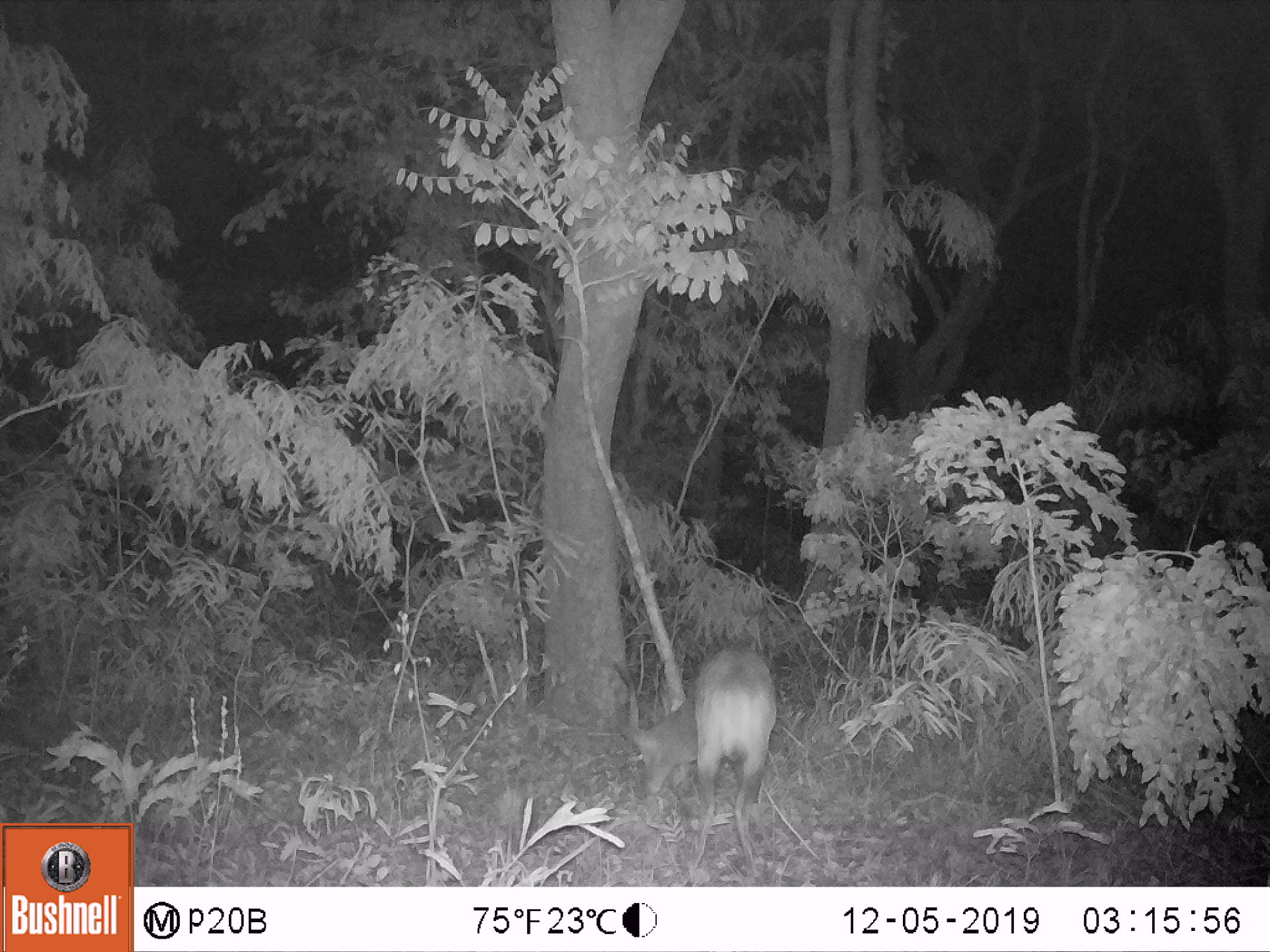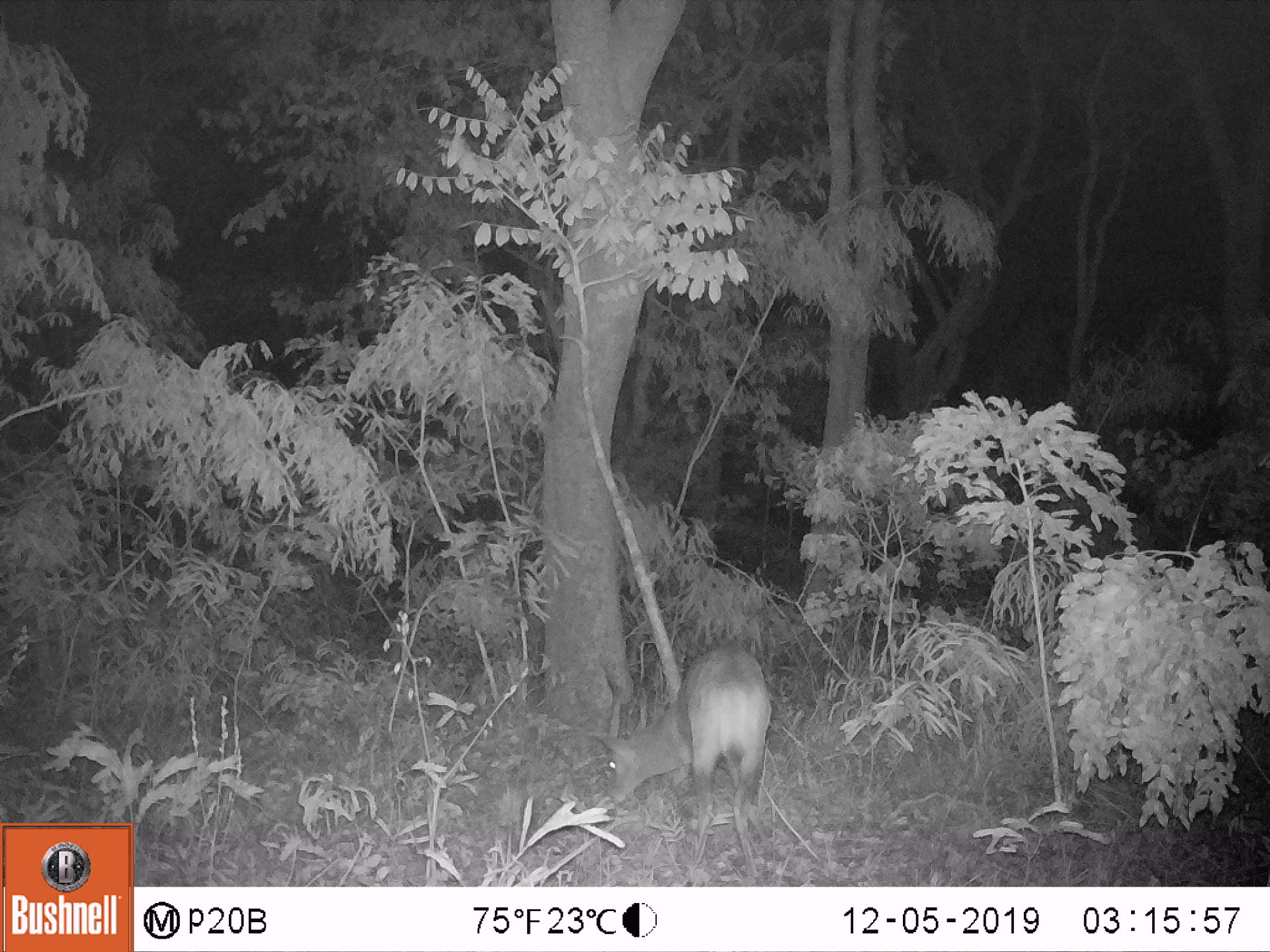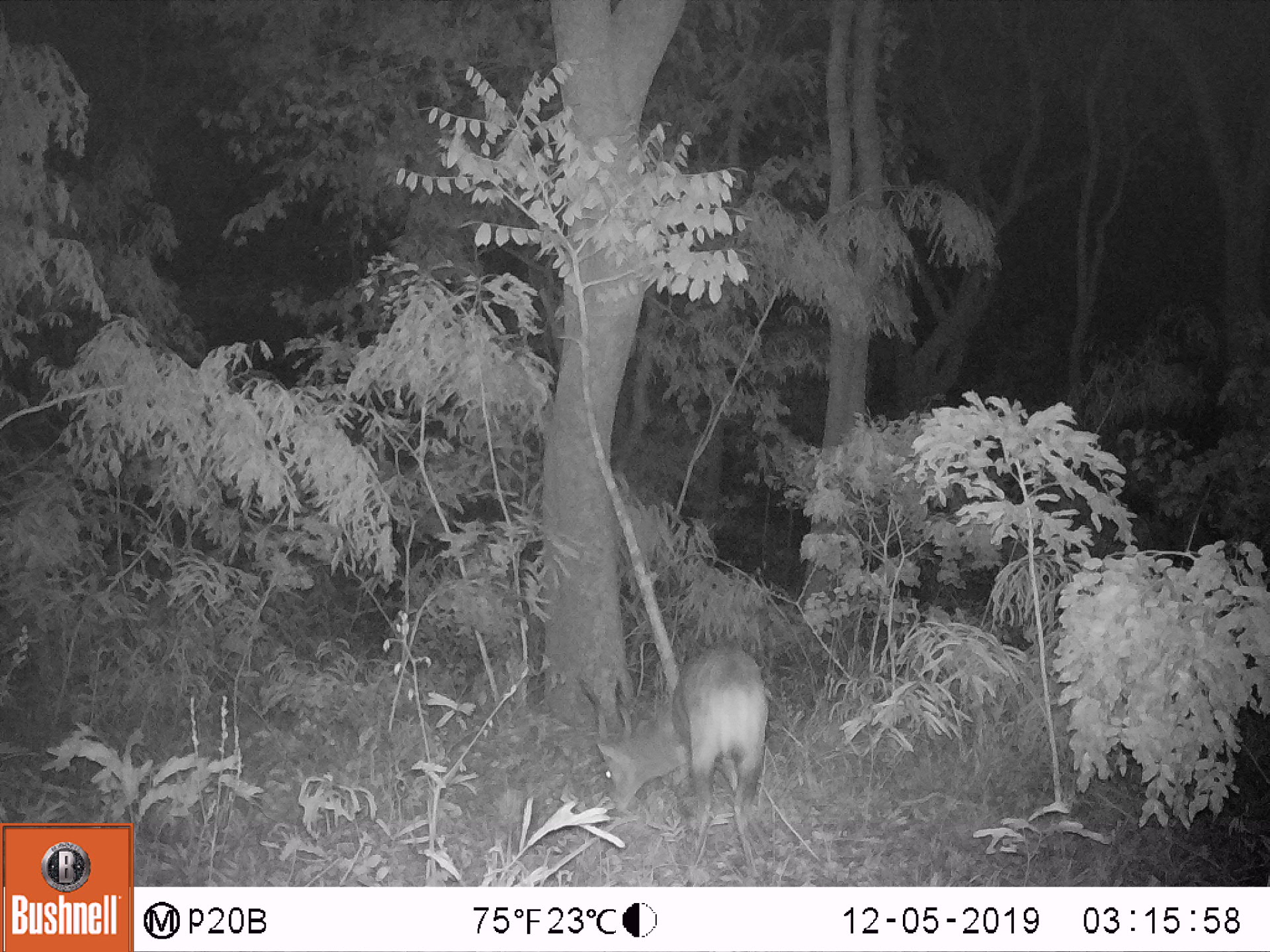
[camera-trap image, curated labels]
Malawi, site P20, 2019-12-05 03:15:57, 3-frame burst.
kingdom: Animalia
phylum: Chordata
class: Mammalia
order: Artiodactyla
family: Bovidae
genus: Tragelaphus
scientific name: Tragelaphus sylvaticus sylvaticus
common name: cape bushbuck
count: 1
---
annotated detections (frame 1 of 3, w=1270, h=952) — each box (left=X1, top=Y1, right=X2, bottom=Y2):
cape bushbuck: (left=611, top=645, right=782, bottom=806)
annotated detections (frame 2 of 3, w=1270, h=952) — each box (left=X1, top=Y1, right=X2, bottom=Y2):
cape bushbuck: (left=591, top=640, right=775, bottom=877)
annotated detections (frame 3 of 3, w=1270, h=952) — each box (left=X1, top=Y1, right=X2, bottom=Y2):
cape bushbuck: (left=577, top=639, right=766, bottom=861)